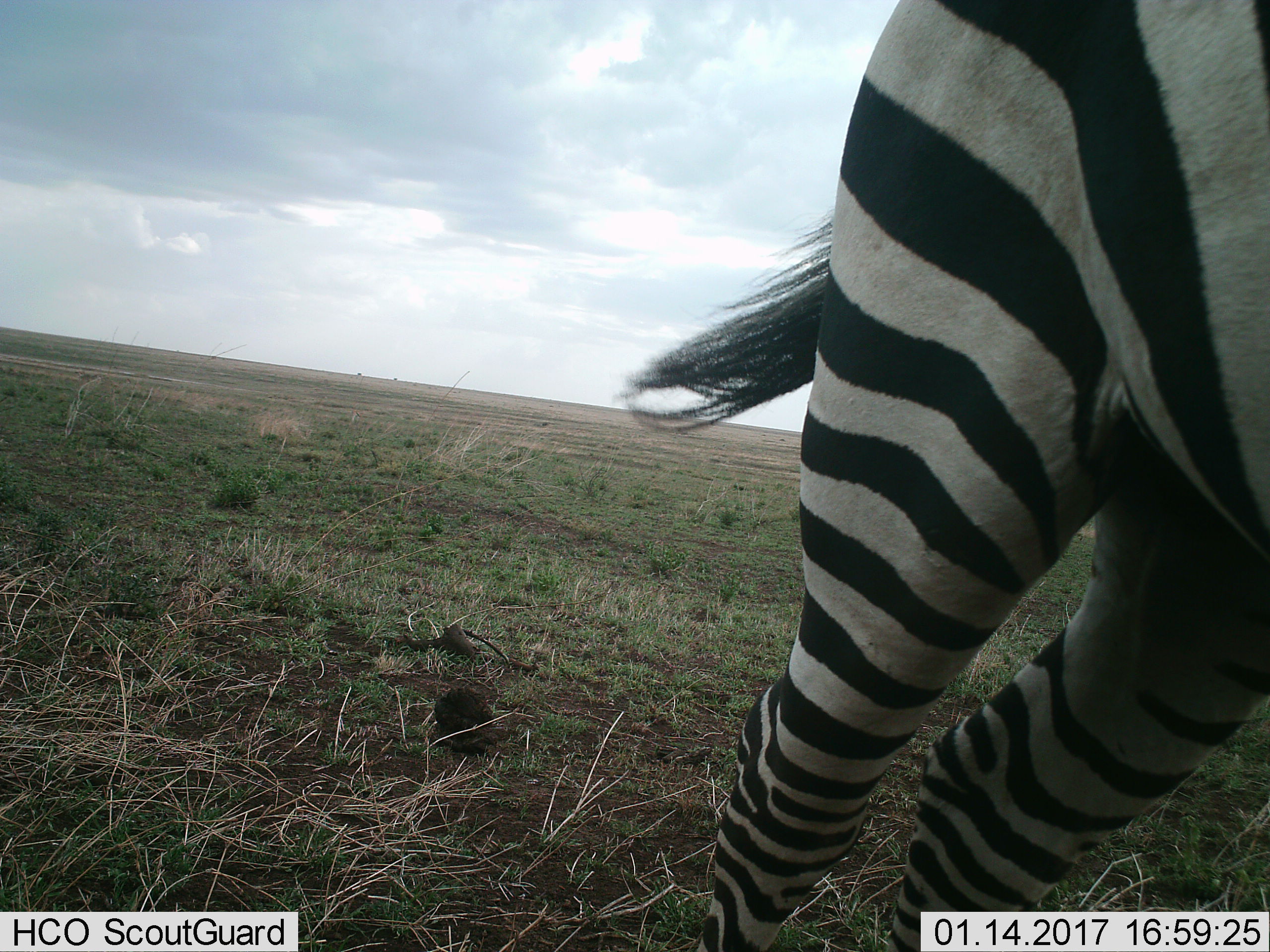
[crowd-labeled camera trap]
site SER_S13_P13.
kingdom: Animalia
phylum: Chordata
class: Mammalia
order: Perissodactyla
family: Equidae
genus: Equus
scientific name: Equus quagga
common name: plains zebra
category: zebraplains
Zebraplains (plains zebra) (Equus quagga), count 1. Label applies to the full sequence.